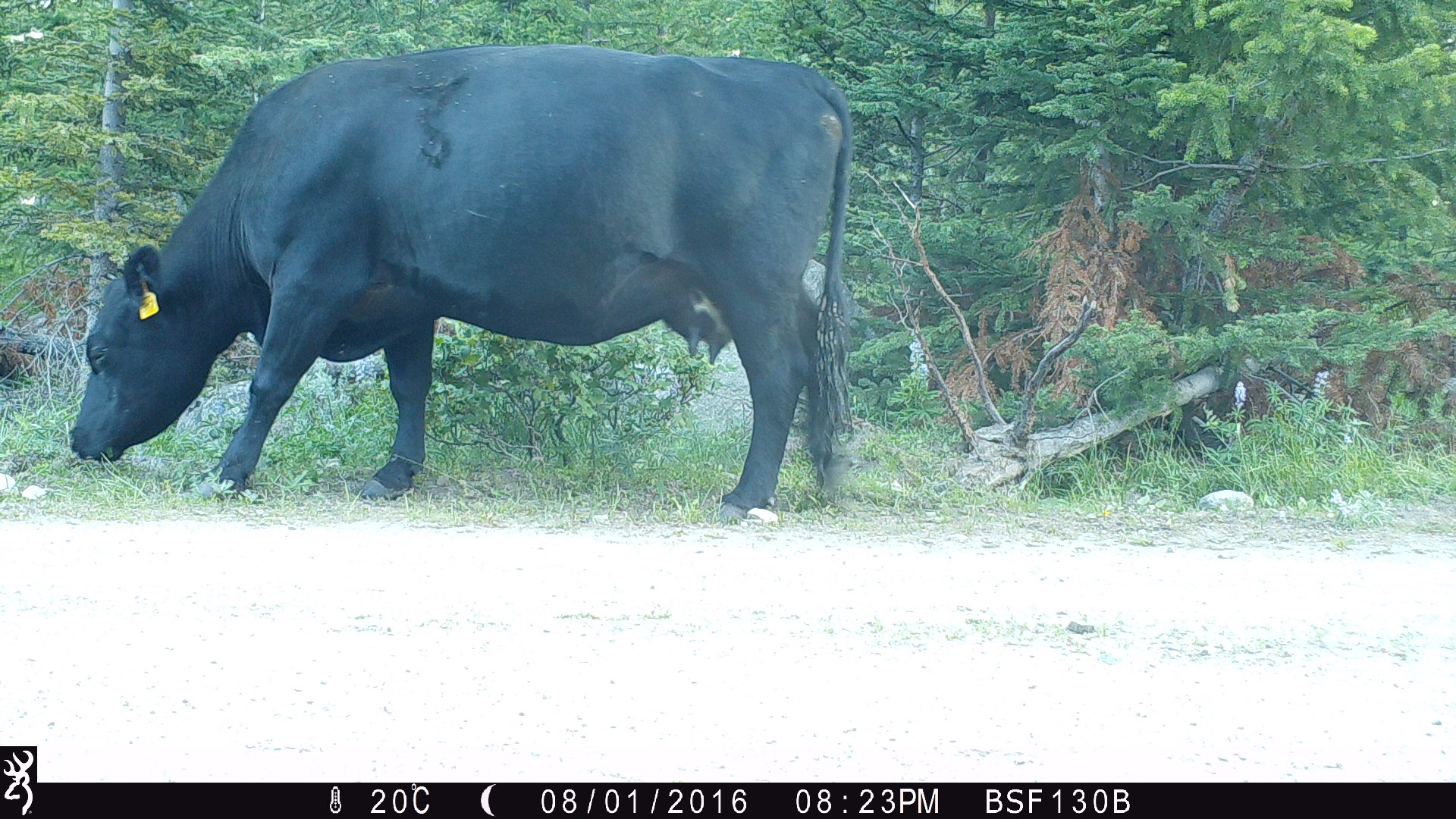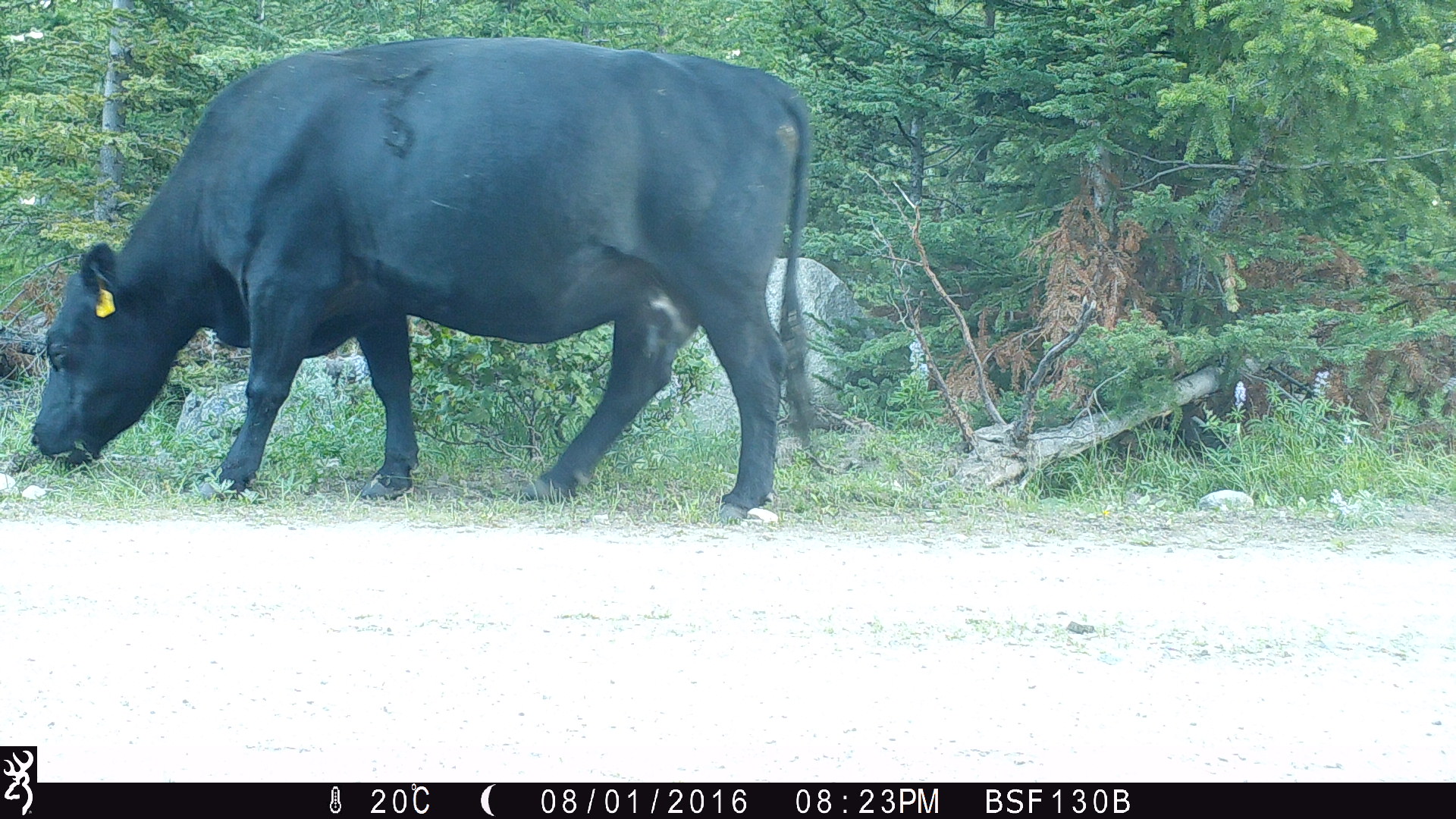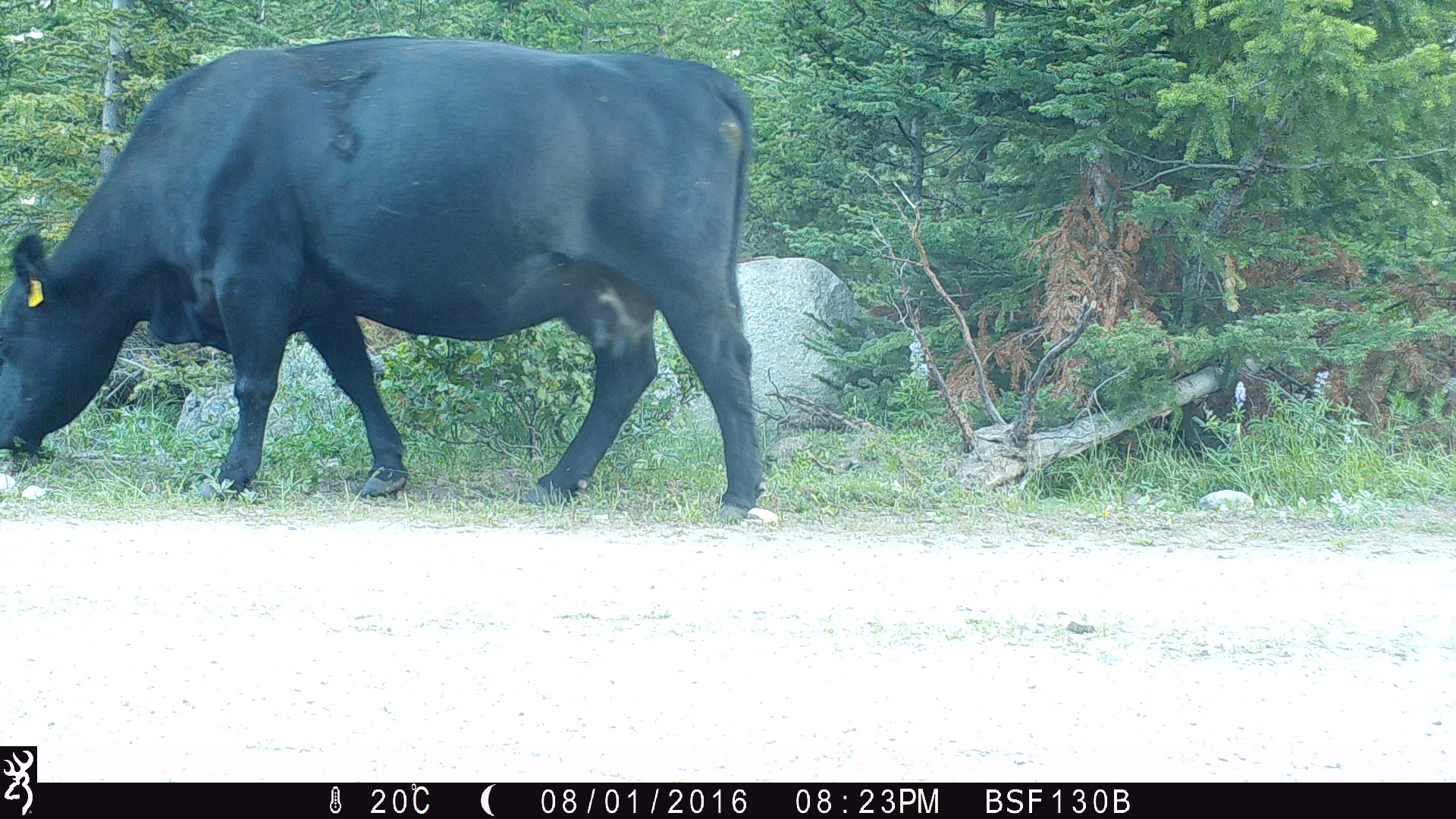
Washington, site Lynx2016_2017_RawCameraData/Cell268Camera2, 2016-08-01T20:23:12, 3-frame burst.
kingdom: Animalia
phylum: Chordata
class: Mammalia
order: Artiodactyla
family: Bovidae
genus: Bos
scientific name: Bos taurus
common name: domestic cattle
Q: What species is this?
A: Domestic cattle (Bos taurus).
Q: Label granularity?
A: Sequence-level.